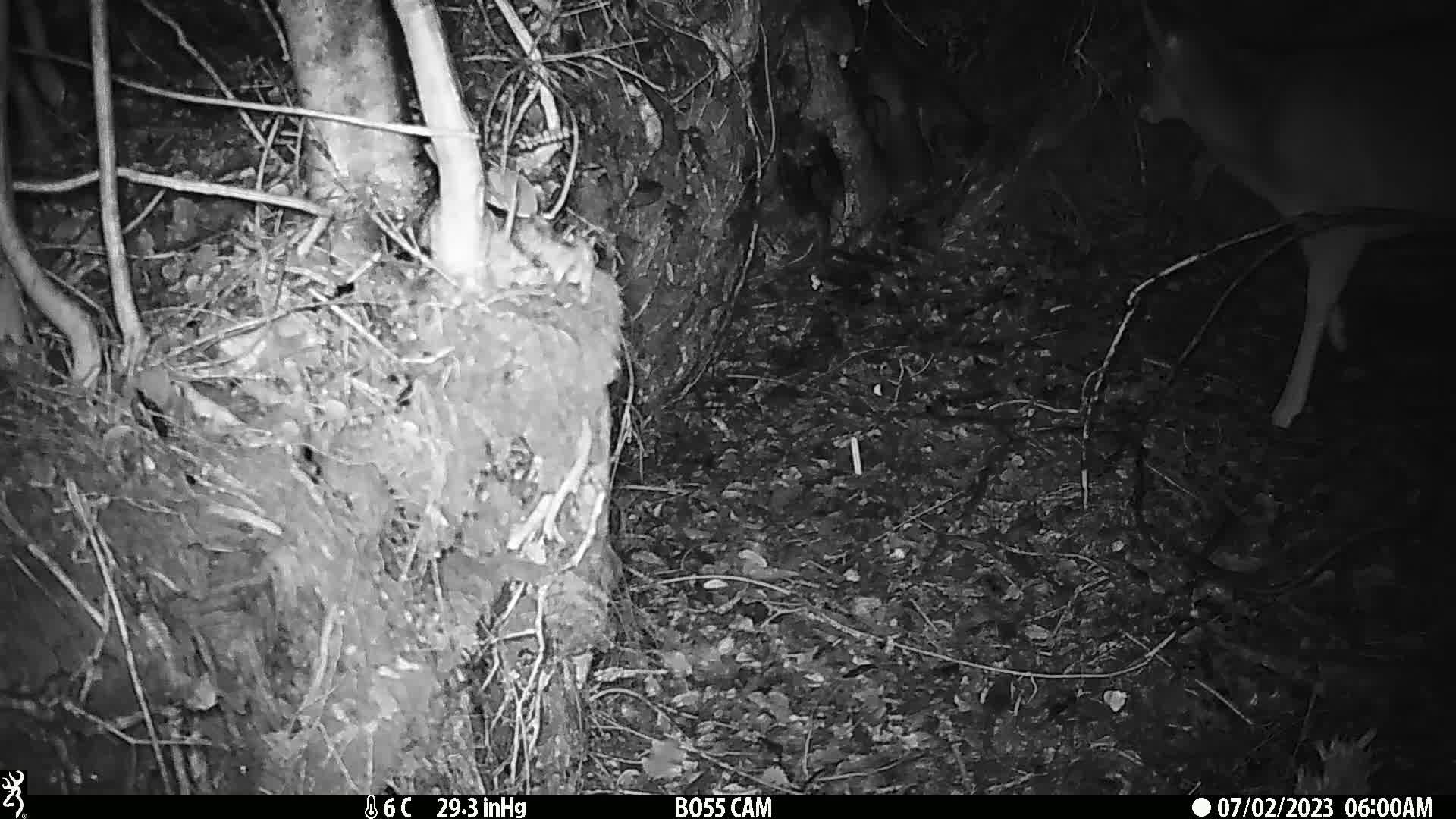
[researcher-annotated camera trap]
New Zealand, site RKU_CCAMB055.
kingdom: Animalia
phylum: Chordata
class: Mammalia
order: Artiodactyla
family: Cervidae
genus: Odocoileus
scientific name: Odocoileus virginianus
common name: white-tailed deer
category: white tailed deer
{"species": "white tailed deer (white-tailed deer) (Odocoileus virginianus)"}